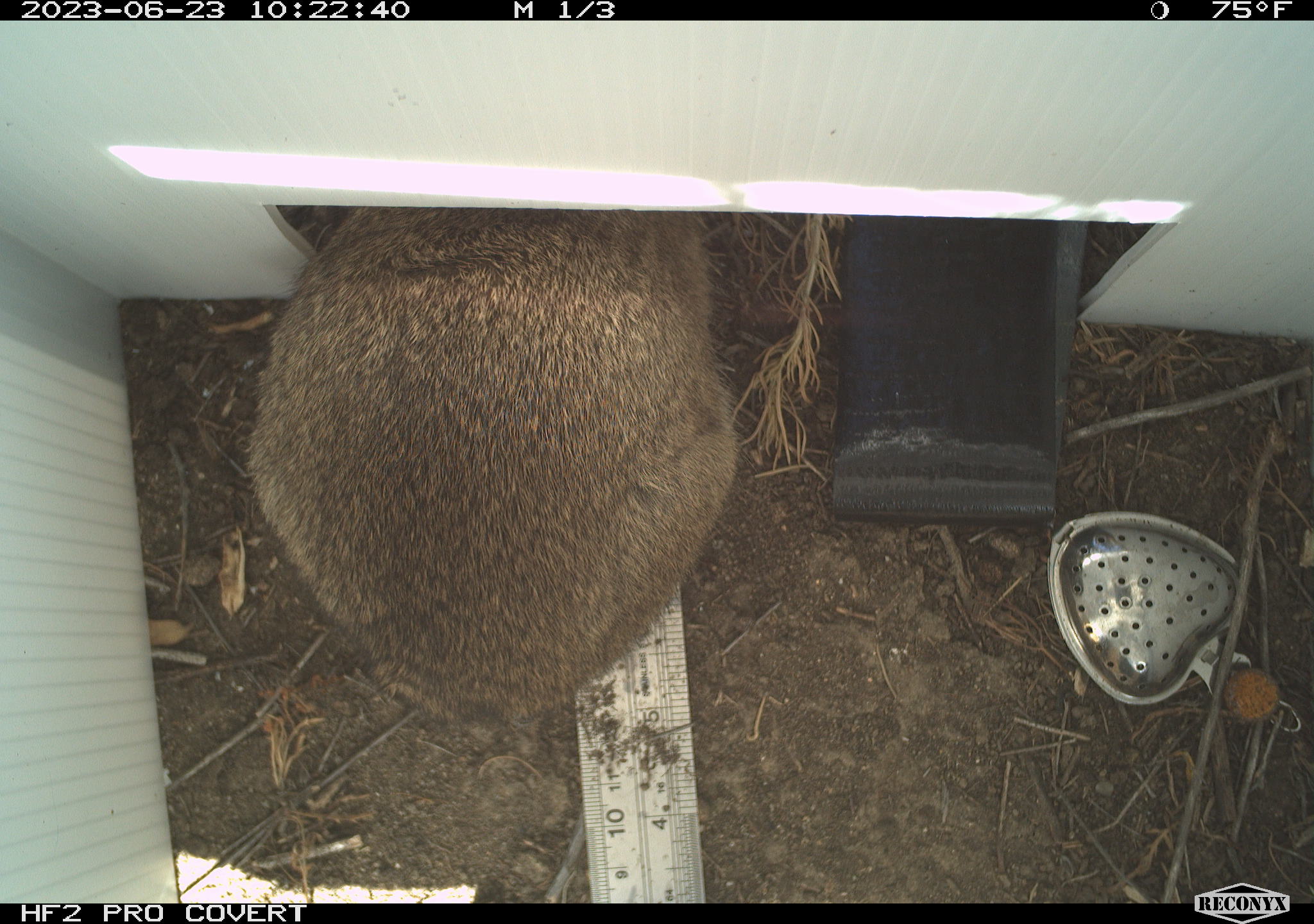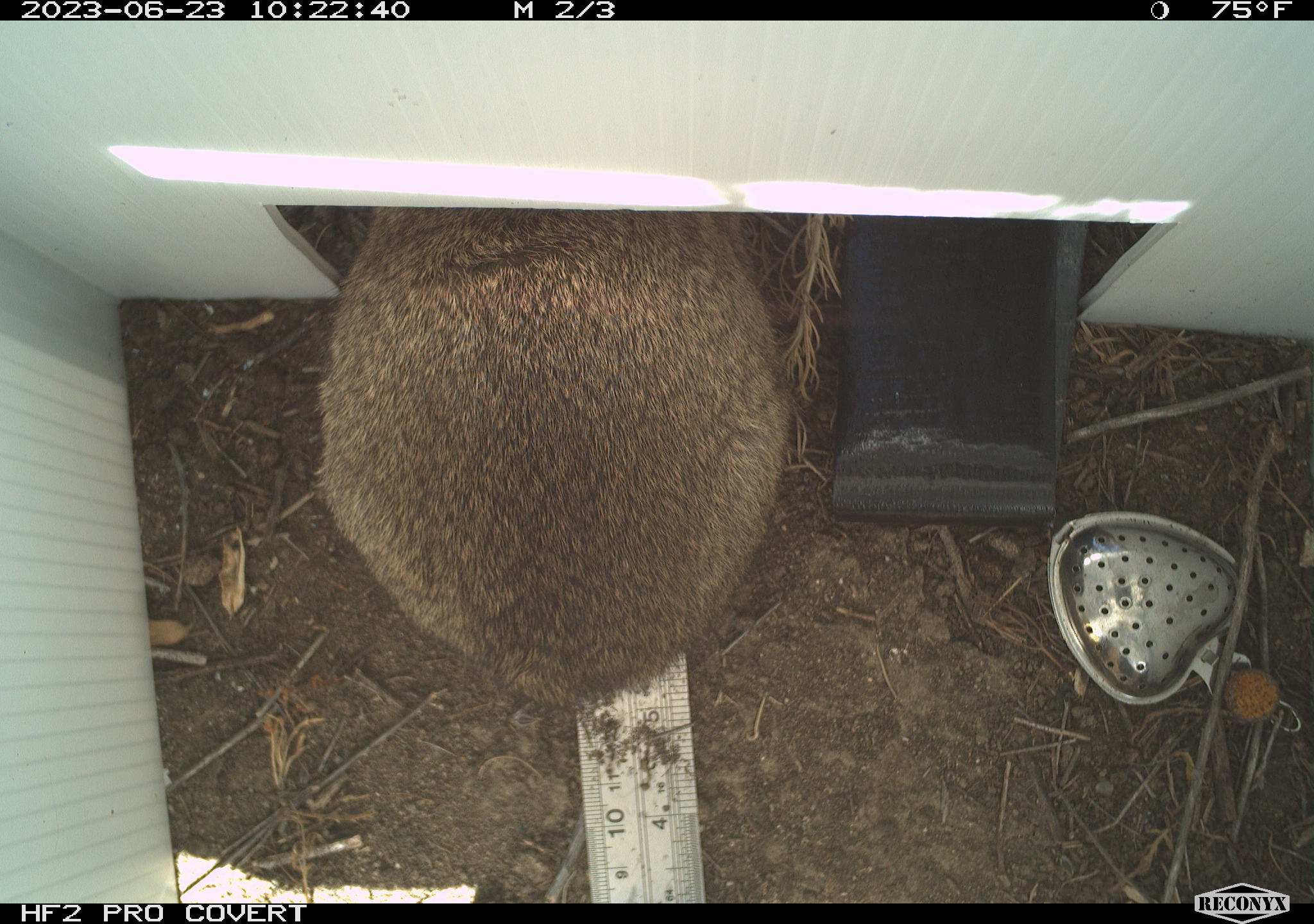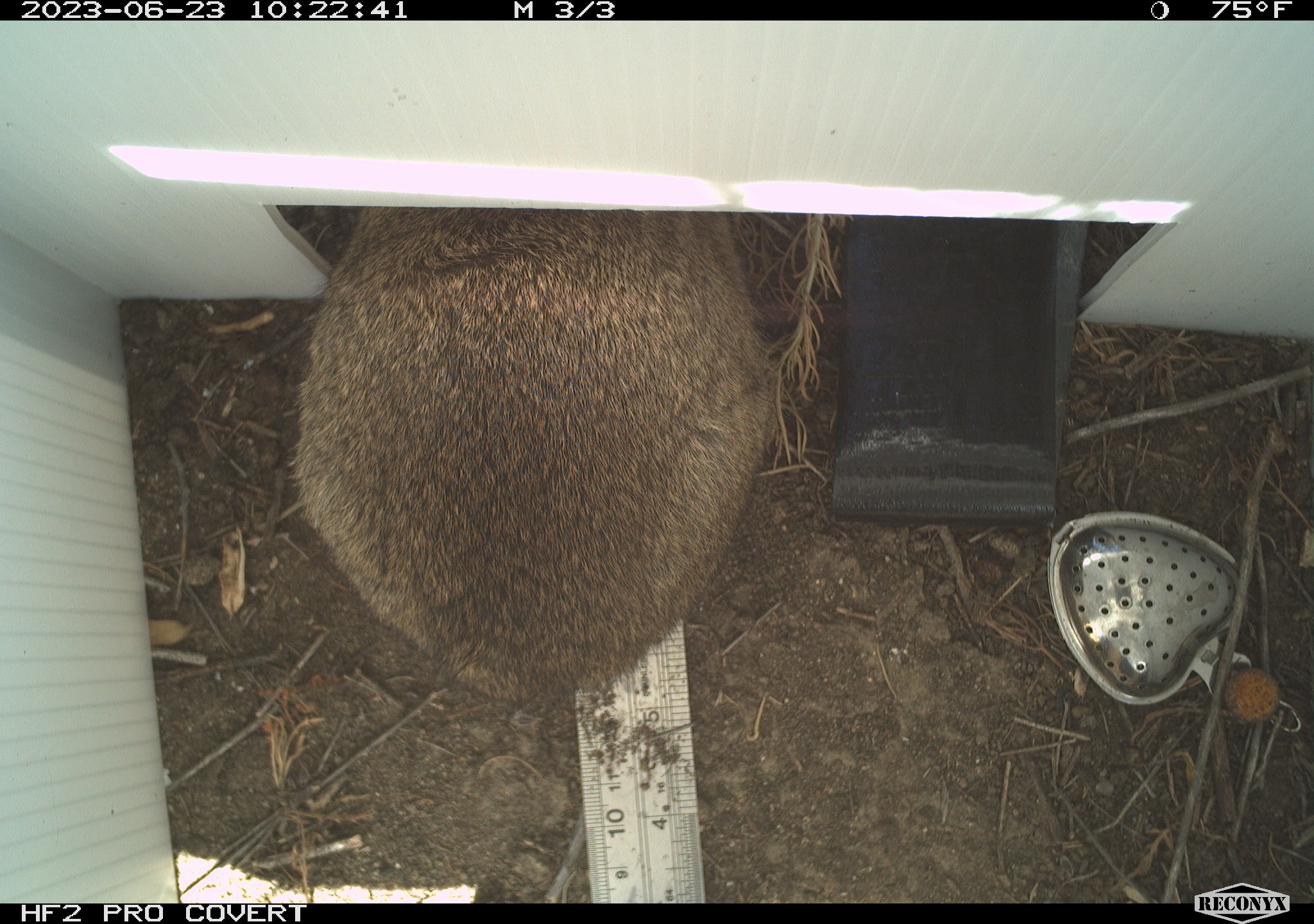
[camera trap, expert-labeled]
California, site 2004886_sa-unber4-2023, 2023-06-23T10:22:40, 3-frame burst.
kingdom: Animalia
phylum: Chordata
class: Mammalia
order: Lagomorpha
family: Leporidae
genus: Sylvilagus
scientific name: Sylvilagus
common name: cottontail rabbits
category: sylvilagus species